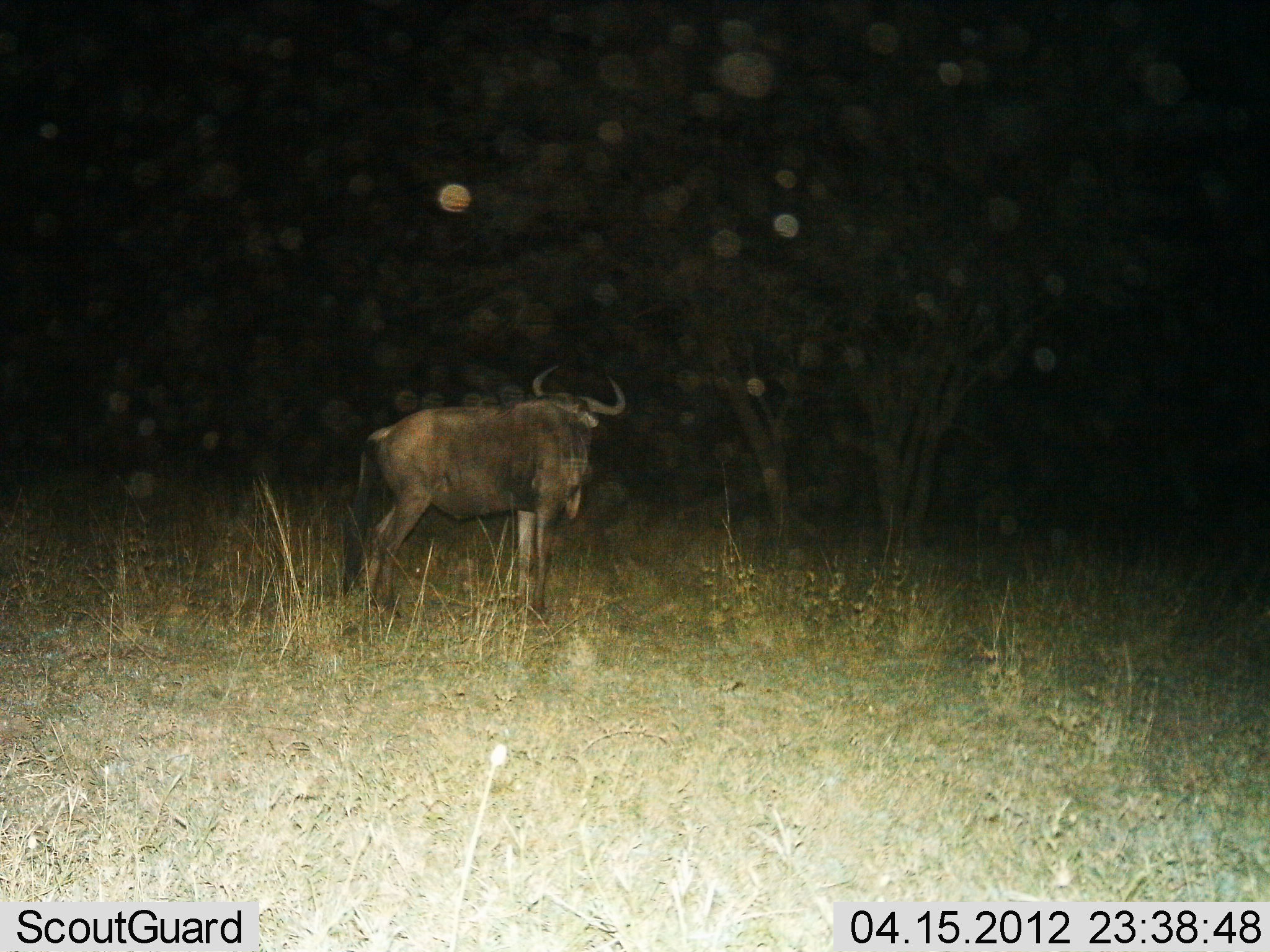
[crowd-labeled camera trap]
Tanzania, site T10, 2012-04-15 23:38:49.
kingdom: Animalia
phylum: Chordata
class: Mammalia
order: Artiodactyla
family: Bovidae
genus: Connochaetes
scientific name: Connochaetes taurinus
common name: blue wildebeest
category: wildebeest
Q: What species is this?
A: Wildebeest (blue wildebeest) (Connochaetes taurinus).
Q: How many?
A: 1.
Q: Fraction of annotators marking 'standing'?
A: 94%.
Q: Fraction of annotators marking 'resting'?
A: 0%.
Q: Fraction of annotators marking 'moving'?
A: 6%.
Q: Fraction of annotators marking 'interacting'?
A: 0%.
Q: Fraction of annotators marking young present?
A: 0%.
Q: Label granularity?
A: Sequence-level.